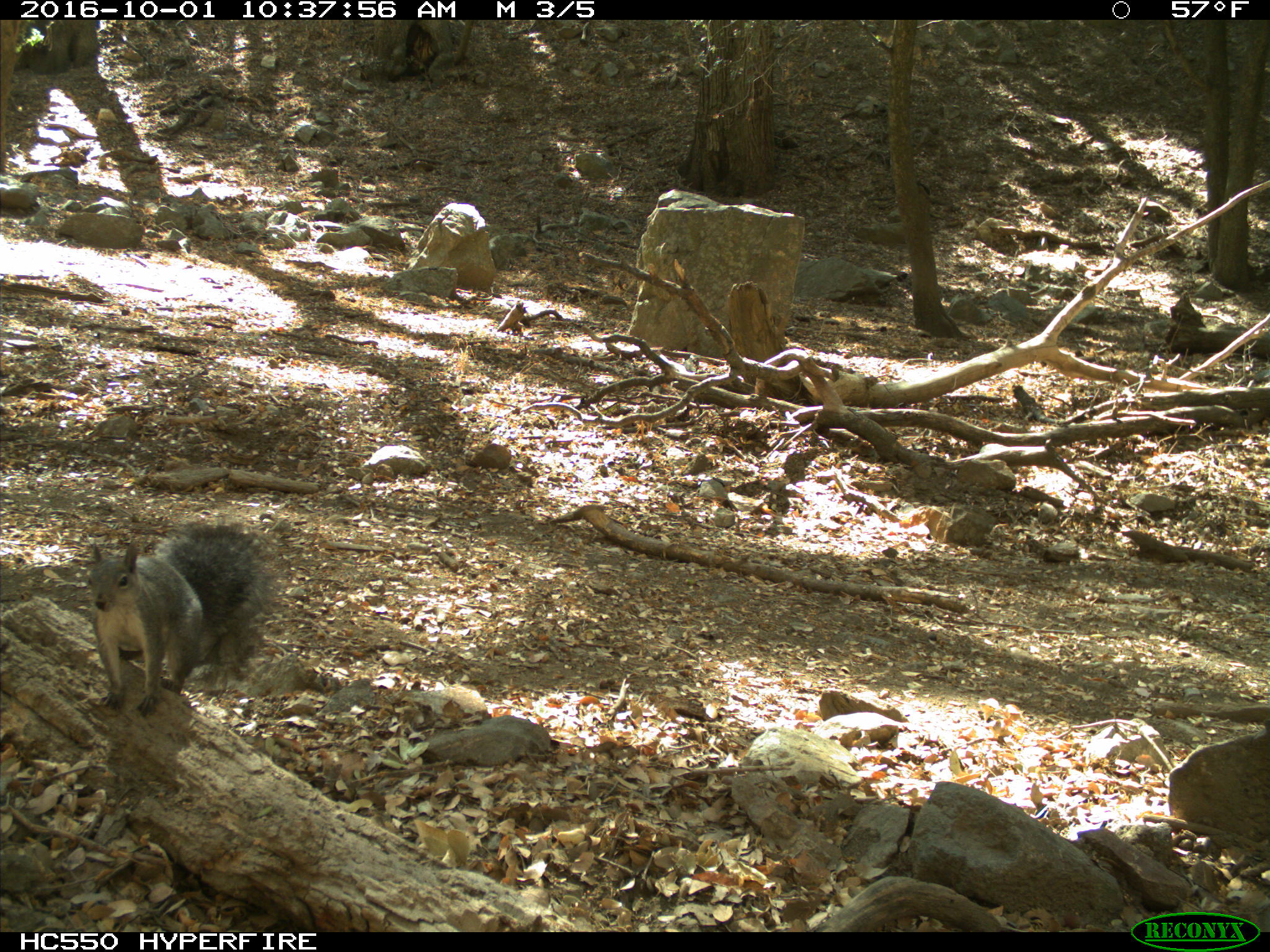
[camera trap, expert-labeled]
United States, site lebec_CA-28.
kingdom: Animalia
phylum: Chordata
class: Mammalia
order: Rodentia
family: Sciuridae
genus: Sciurus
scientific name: Sciurus carolinensis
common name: eastern gray squirrel